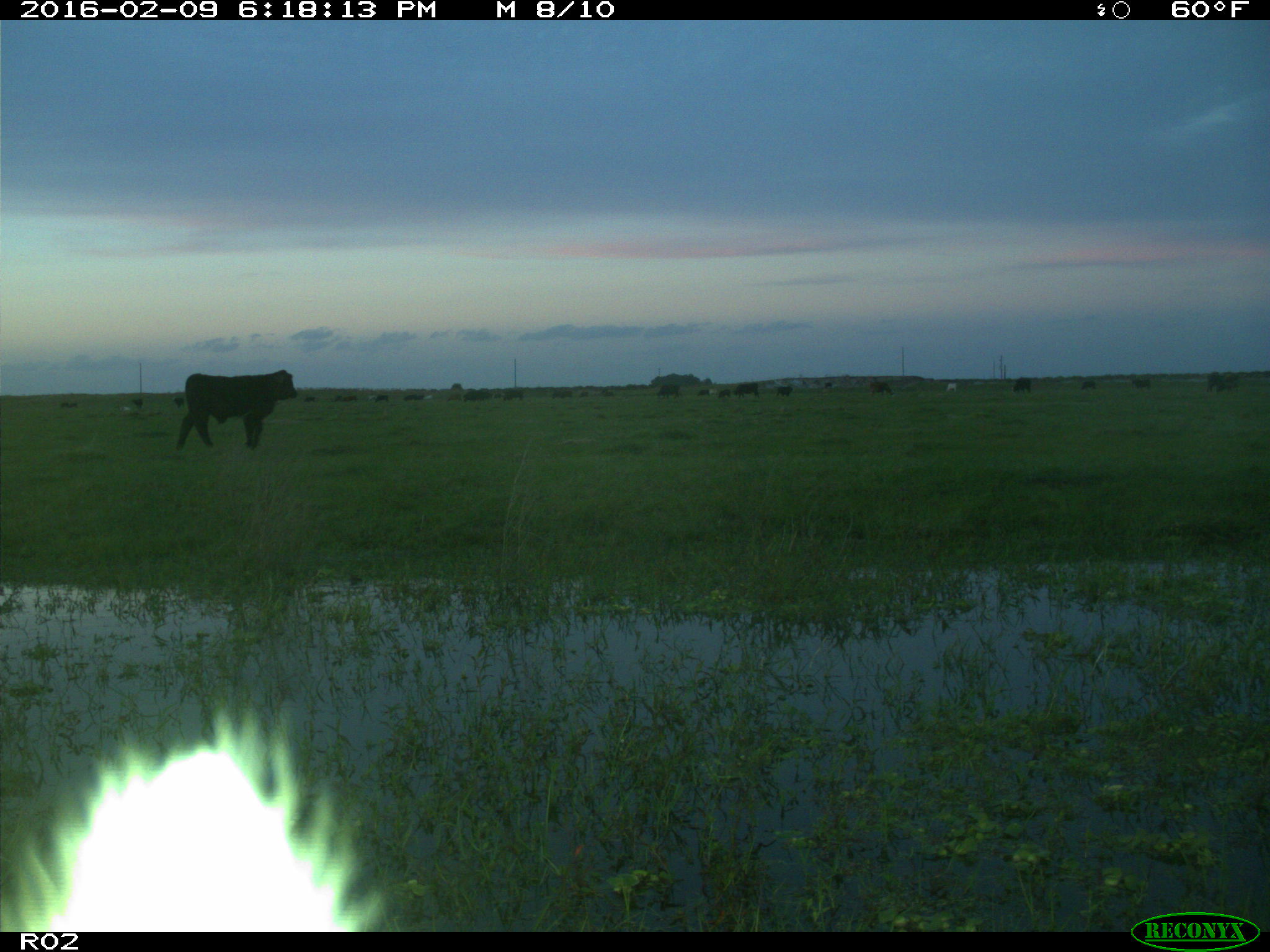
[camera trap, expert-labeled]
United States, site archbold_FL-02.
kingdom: Animalia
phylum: Chordata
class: Mammalia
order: Artiodactyla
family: Bovidae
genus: Bos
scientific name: Bos taurus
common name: domestic cow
Bos taurus (domestic cow).